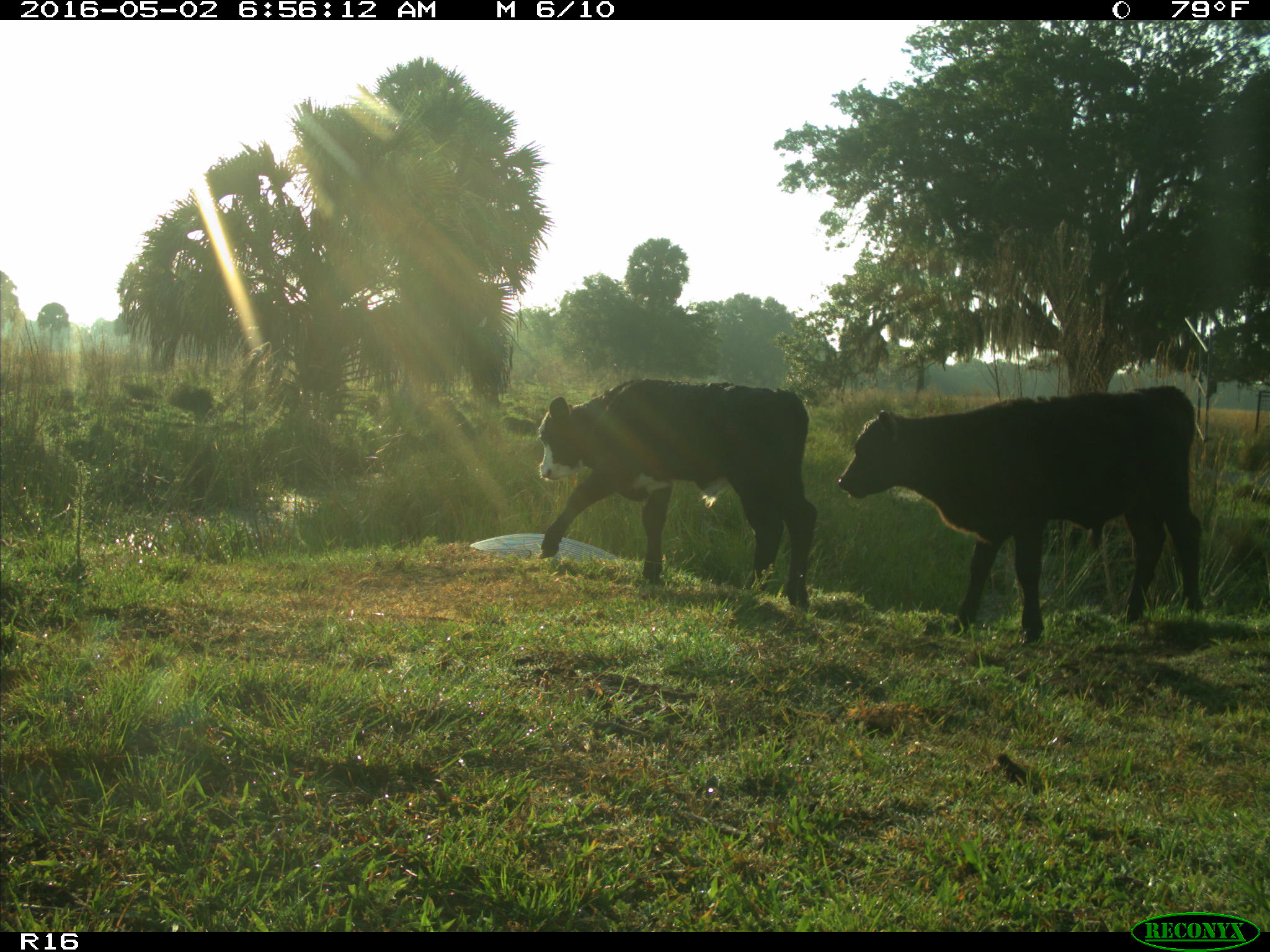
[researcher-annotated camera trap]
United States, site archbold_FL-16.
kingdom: Animalia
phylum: Chordata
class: Mammalia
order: Artiodactyla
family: Bovidae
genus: Bos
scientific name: Bos taurus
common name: domestic cow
Bos taurus (domestic cow).